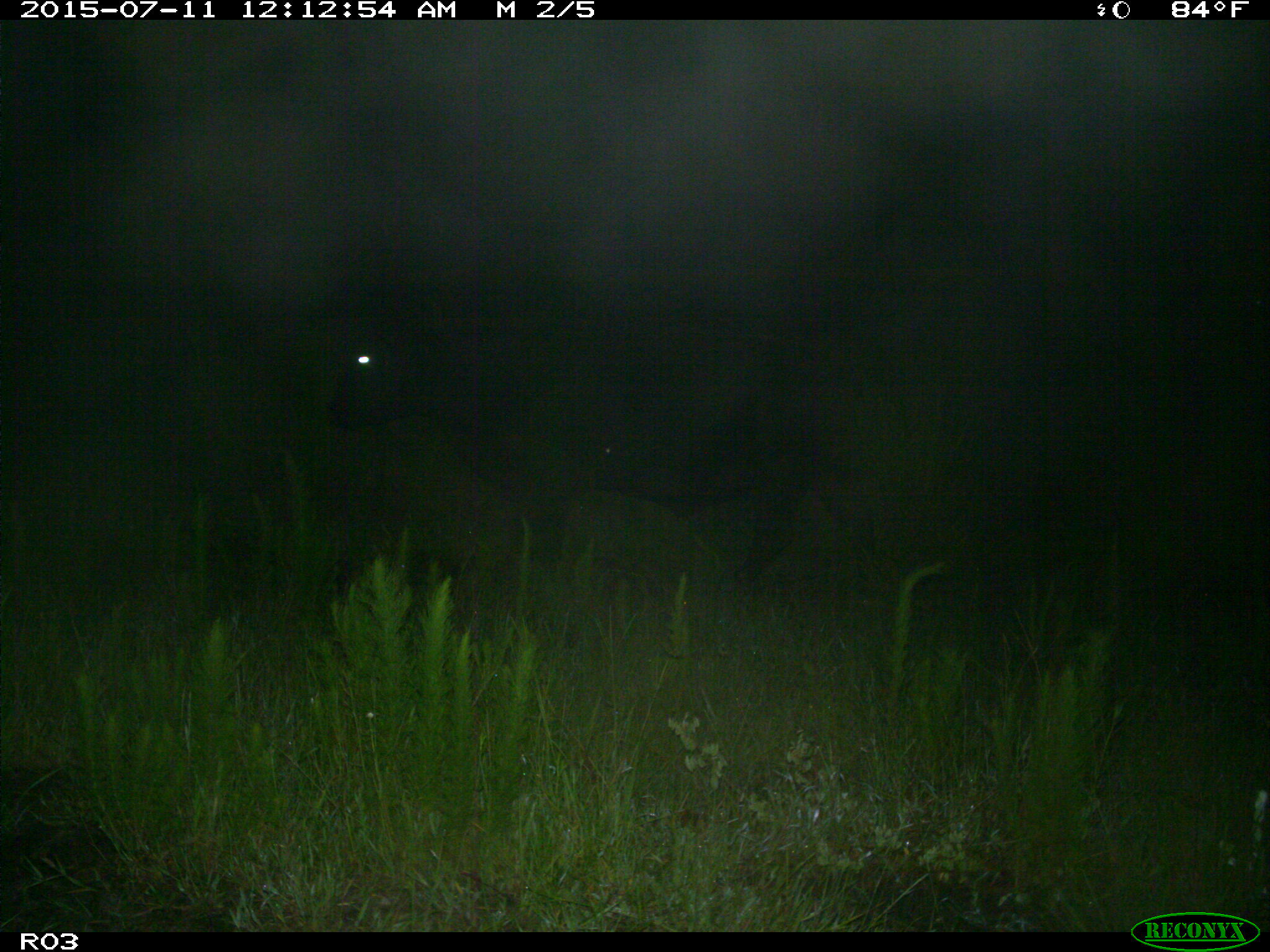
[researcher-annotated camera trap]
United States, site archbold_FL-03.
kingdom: Animalia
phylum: Chordata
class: Mammalia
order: Artiodactyla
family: Bovidae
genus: Bos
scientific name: Bos taurus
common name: domestic cow